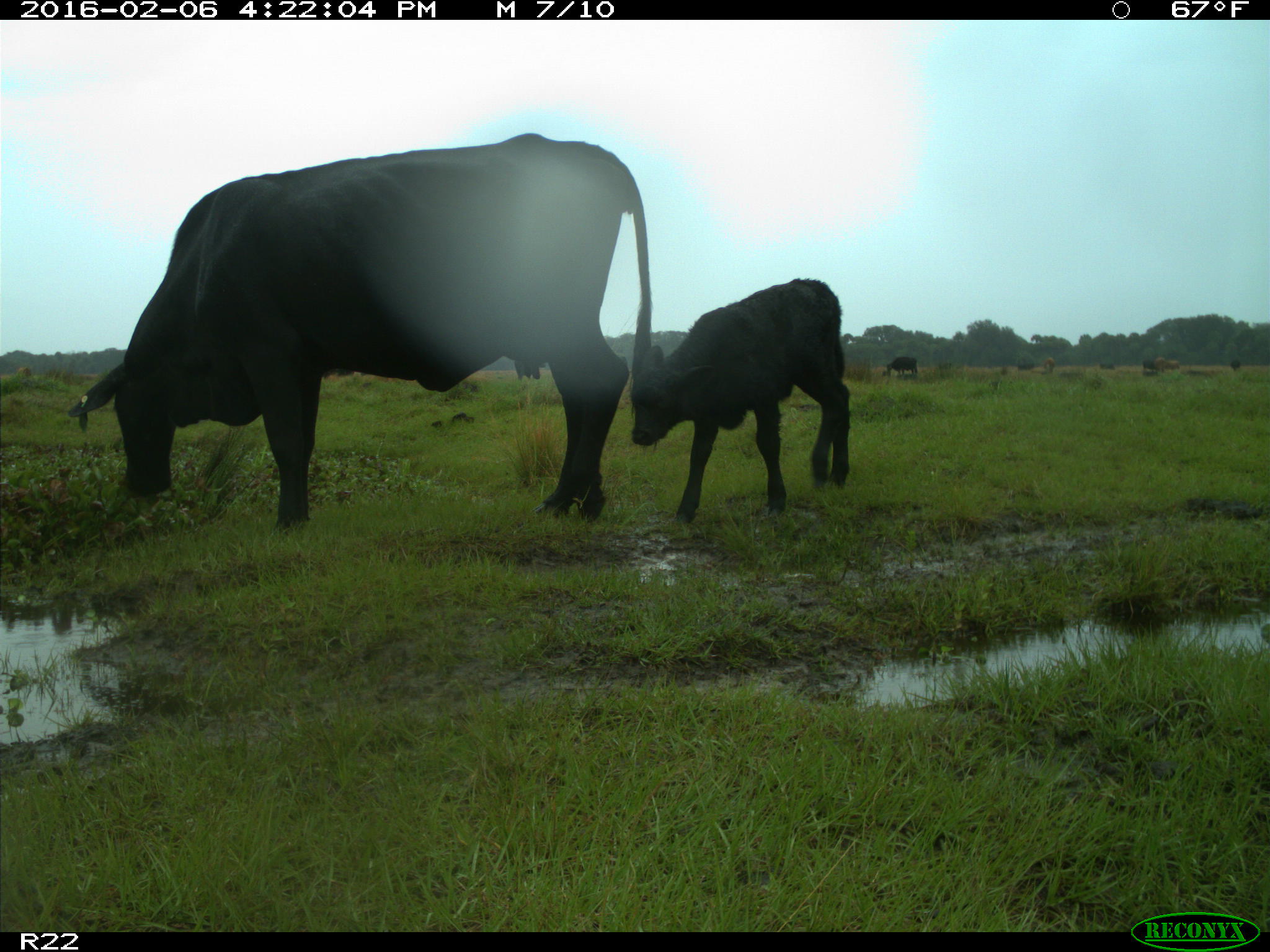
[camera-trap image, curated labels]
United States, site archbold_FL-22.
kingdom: Animalia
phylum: Chordata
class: Mammalia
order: Artiodactyla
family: Bovidae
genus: Bos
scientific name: Bos taurus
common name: domestic cow